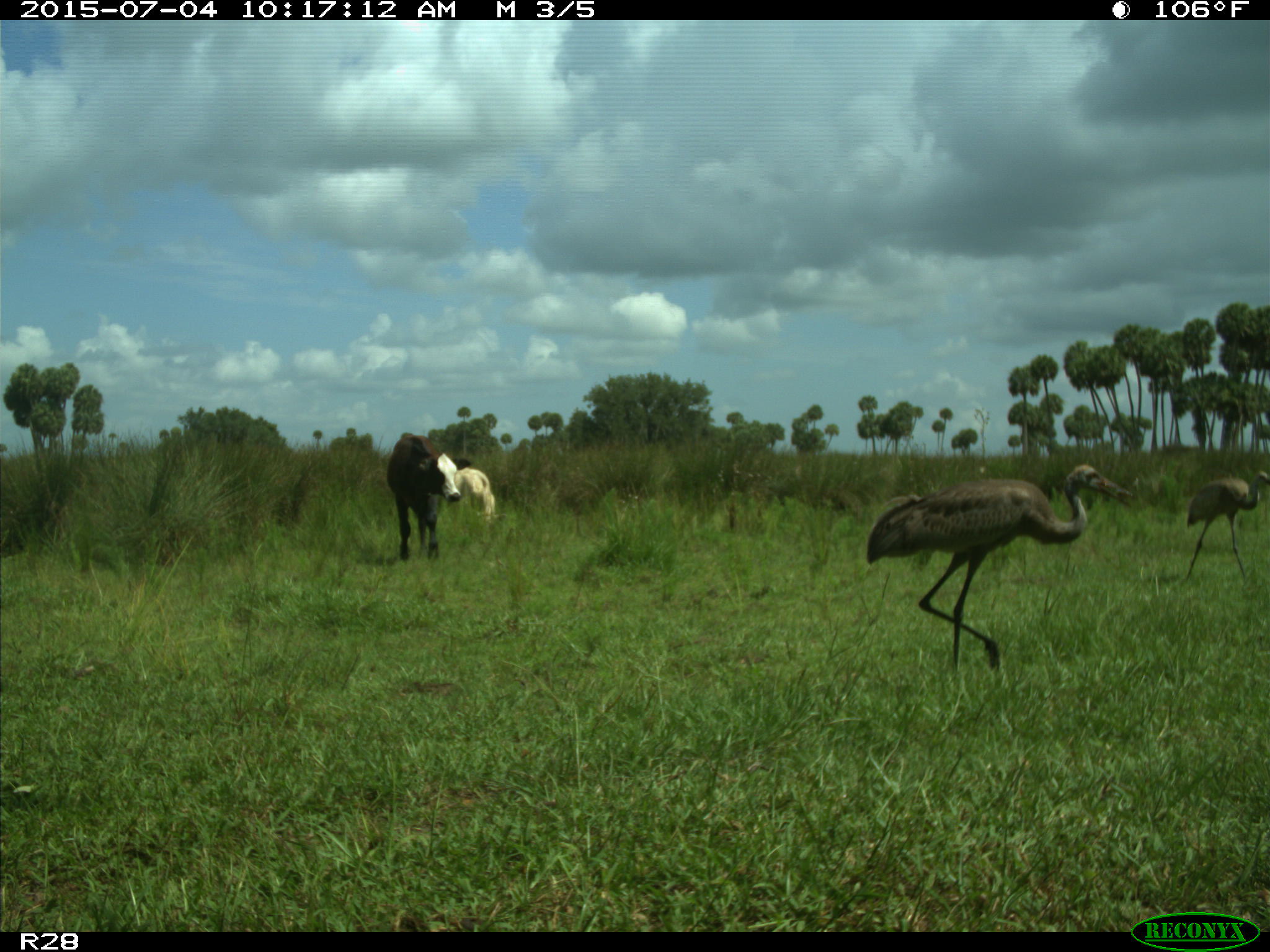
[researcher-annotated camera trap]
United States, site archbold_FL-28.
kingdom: Animalia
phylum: Chordata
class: Mammalia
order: Artiodactyla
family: Bovidae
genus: Bos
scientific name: Bos taurus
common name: domestic cow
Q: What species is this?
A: Bos taurus (domestic cow).